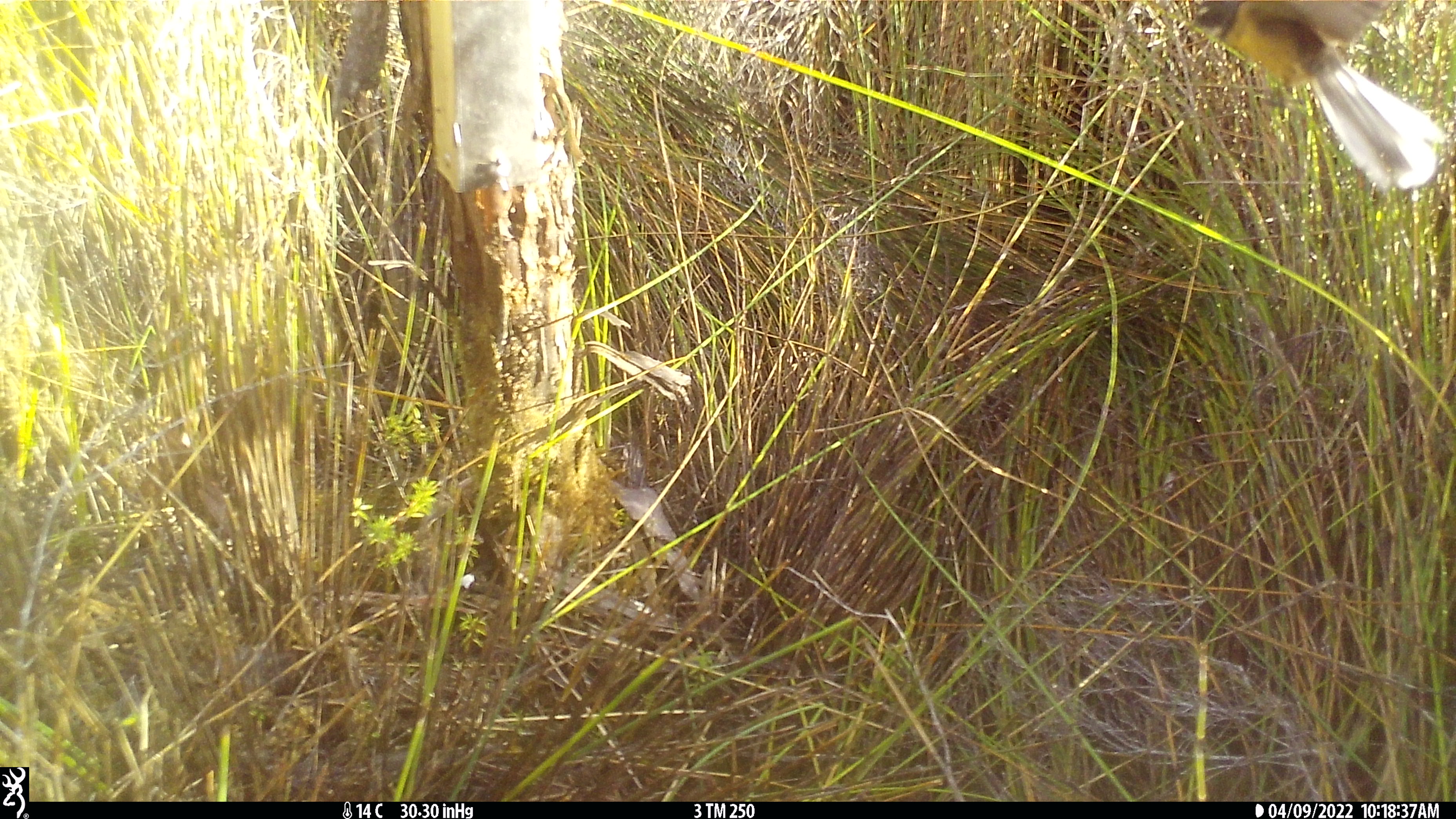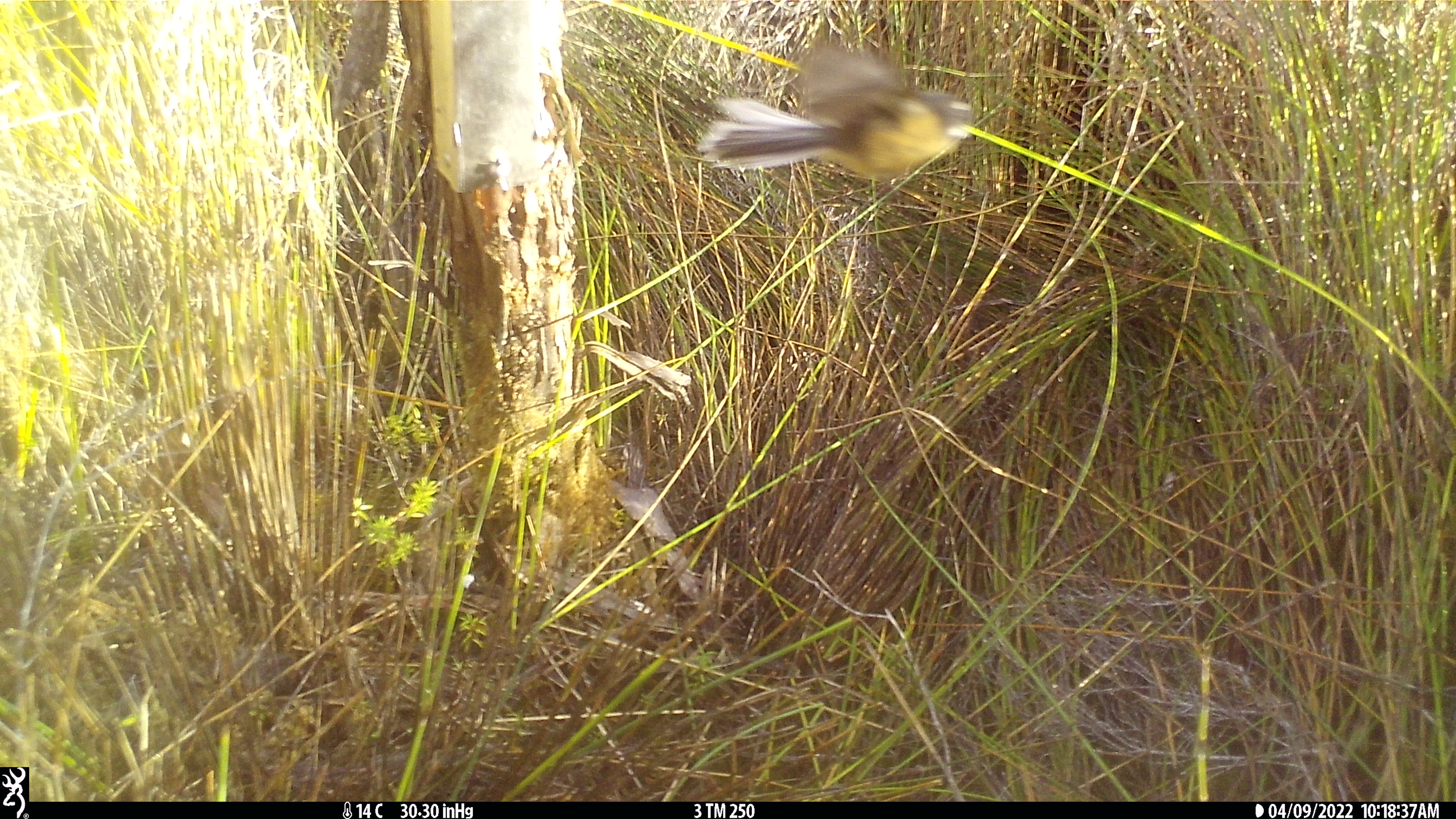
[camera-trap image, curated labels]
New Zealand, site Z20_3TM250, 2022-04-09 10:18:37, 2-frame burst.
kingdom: Animalia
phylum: Chordata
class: Aves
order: Passeriformes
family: Rhipiduridae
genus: Rhipidura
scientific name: Rhipidura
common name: fantails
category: fantail